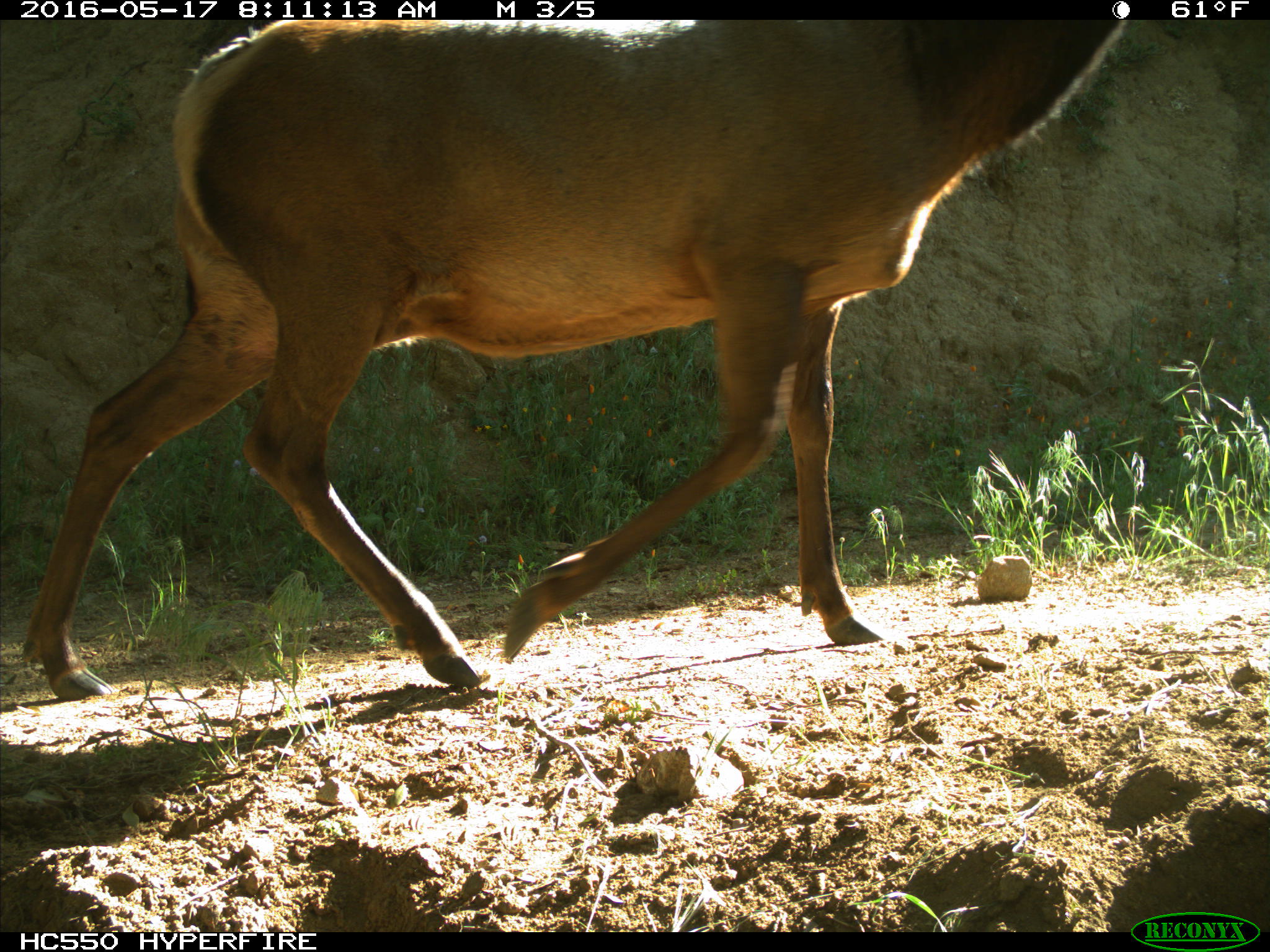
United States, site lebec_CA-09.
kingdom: Animalia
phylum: Chordata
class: Mammalia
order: Artiodactyla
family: Cervidae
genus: Cervus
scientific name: Cervus canadensis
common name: elk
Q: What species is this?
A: Cervus canadensis (elk).